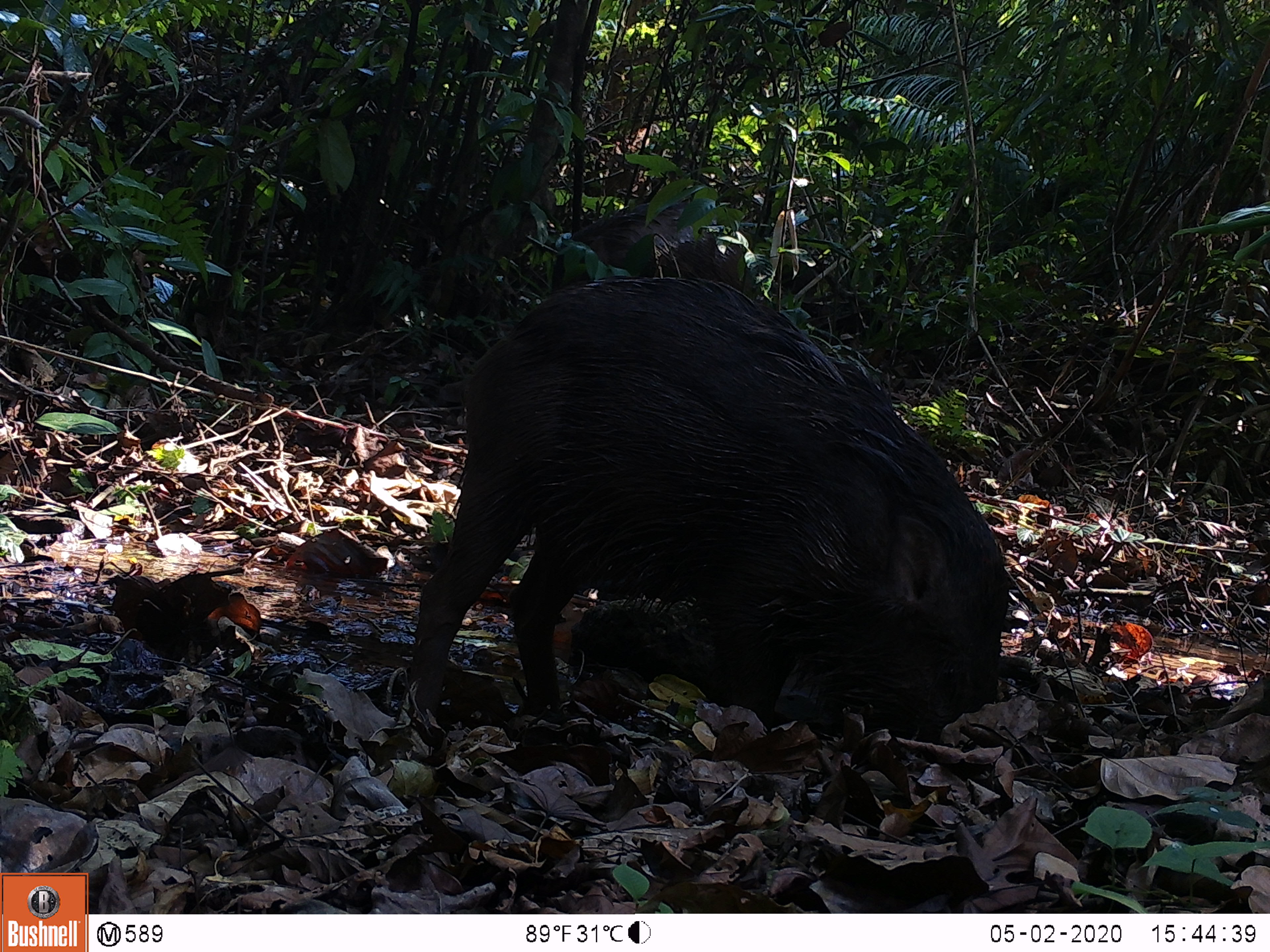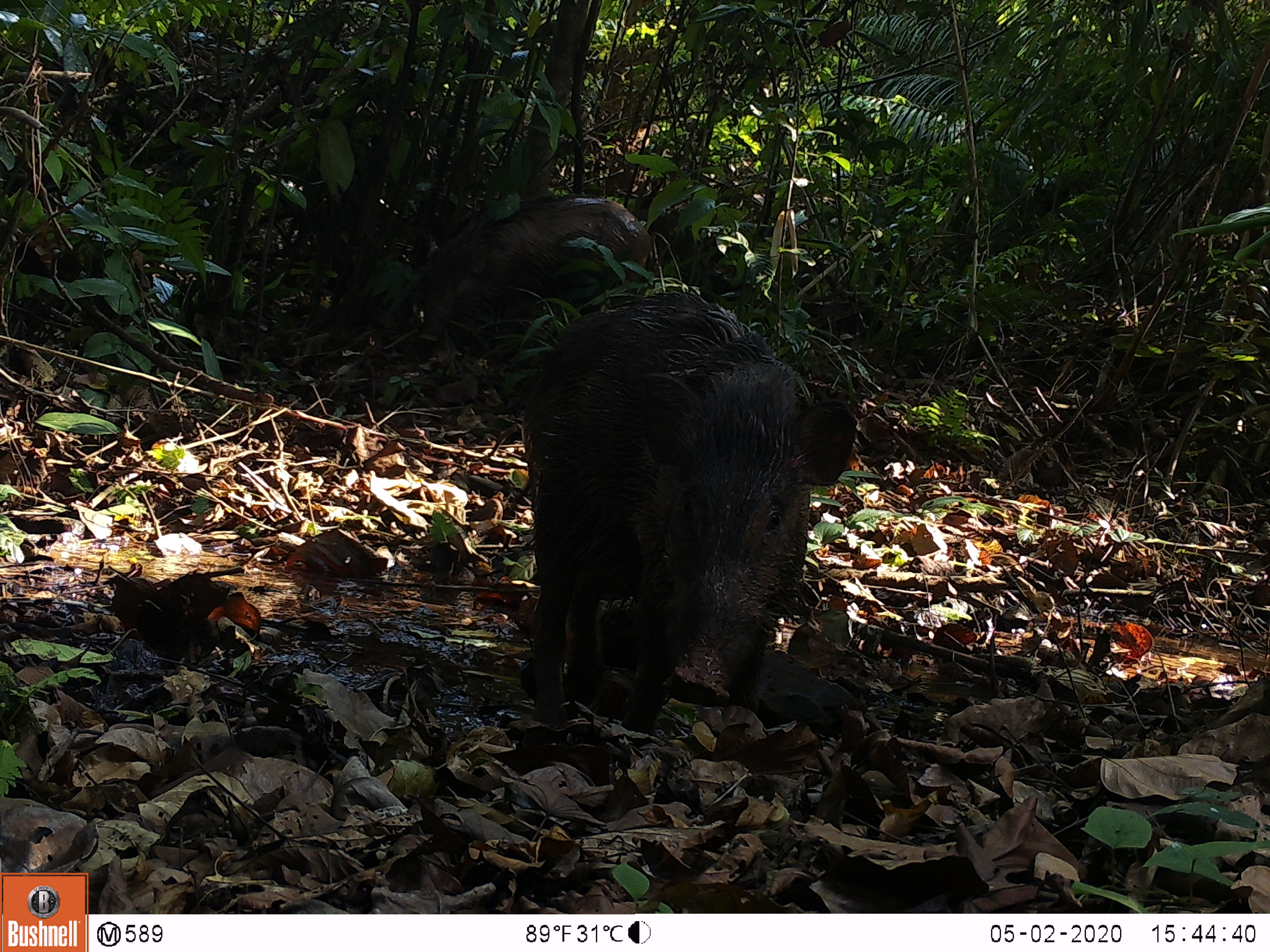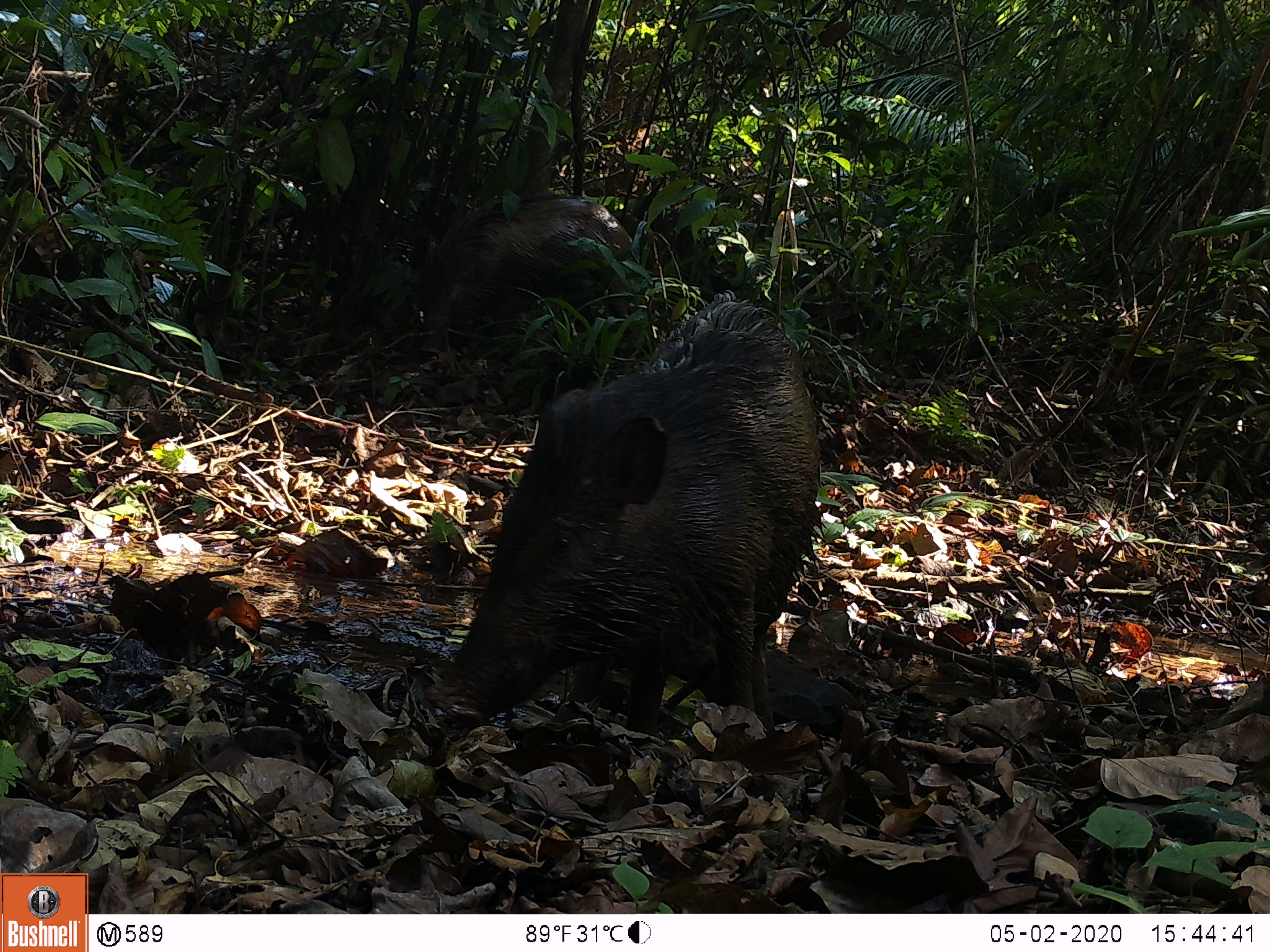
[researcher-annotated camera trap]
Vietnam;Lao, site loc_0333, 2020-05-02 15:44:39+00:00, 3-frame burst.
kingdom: Animalia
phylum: Chordata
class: Mammalia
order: Artiodactyla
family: Suidae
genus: Sus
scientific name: Sus scrofa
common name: eurasian wild pig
Eurasian wild pig (Sus scrofa). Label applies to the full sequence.